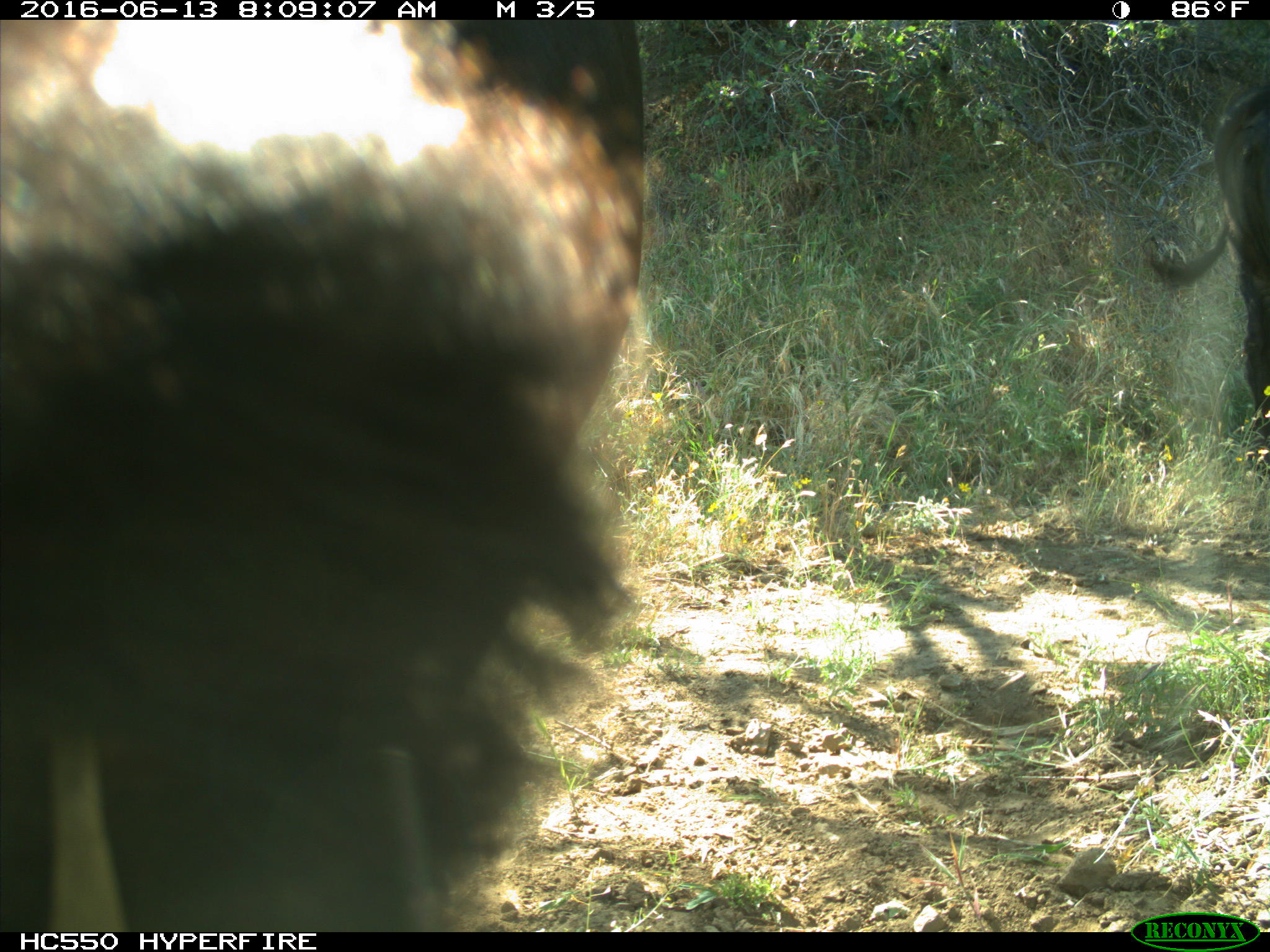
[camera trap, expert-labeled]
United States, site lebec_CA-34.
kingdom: Animalia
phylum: Chordata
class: Mammalia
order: Artiodactyla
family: Bovidae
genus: Bos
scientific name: Bos taurus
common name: domestic cow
Bos taurus (domestic cow).